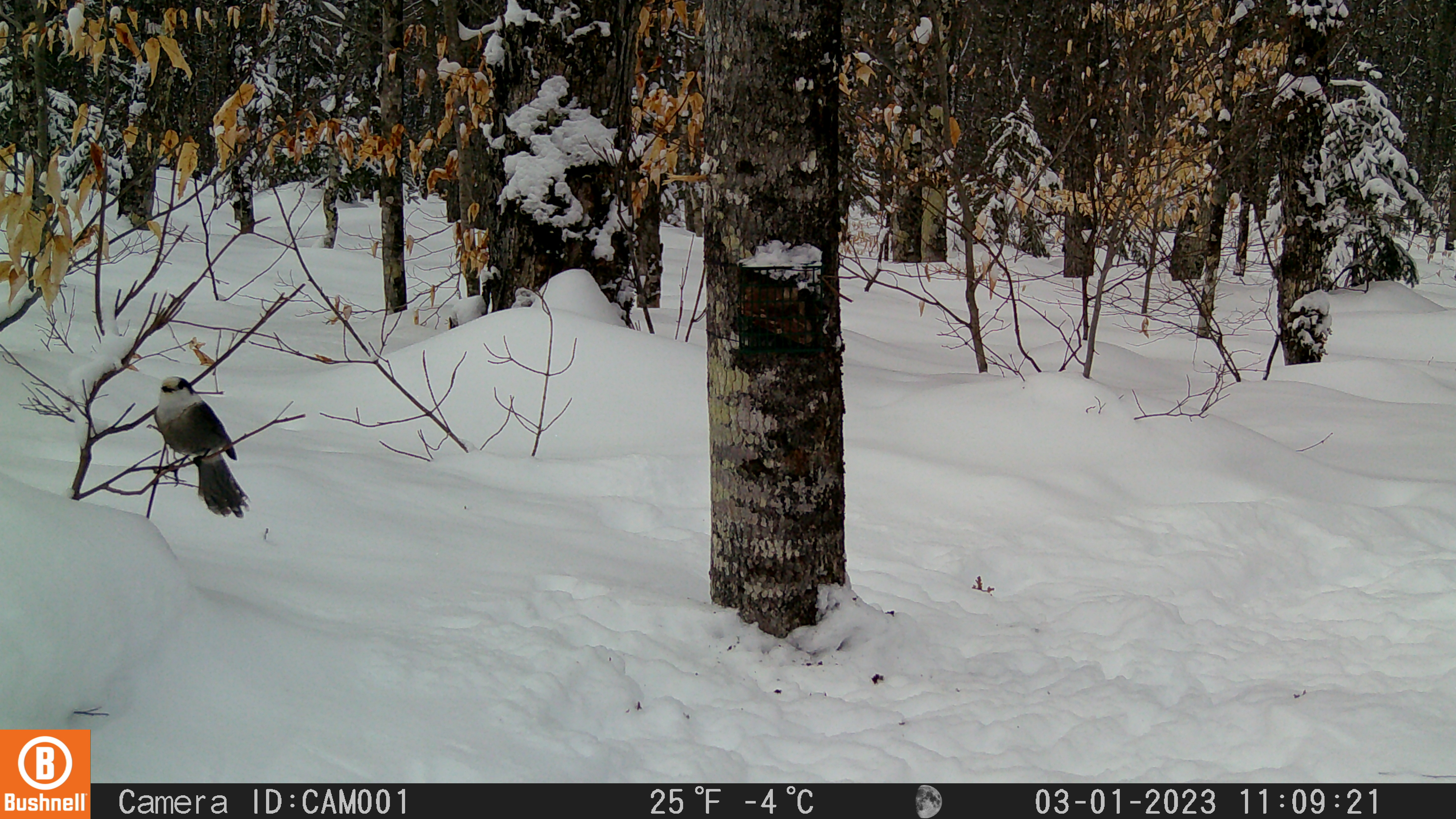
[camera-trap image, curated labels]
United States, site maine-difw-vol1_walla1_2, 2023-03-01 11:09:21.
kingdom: Animalia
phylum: Chordata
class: Aves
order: Passeriformes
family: Corvidae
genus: Perisoreus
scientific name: Perisoreus canadensis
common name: canada jay